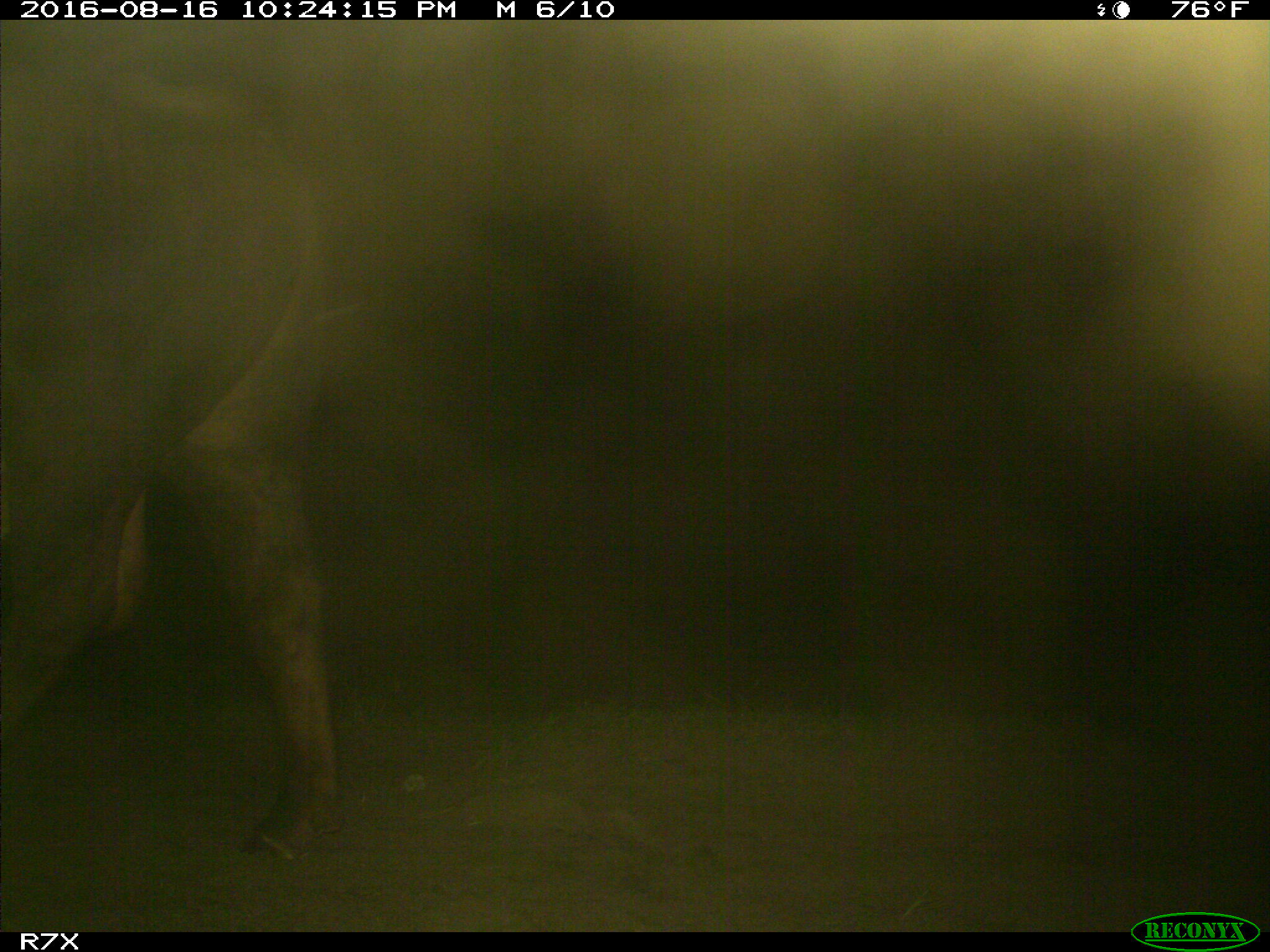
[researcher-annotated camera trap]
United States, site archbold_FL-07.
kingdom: Animalia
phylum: Chordata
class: Mammalia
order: Artiodactyla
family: Bovidae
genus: Bos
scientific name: Bos taurus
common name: domestic cow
Bos taurus (domestic cow).